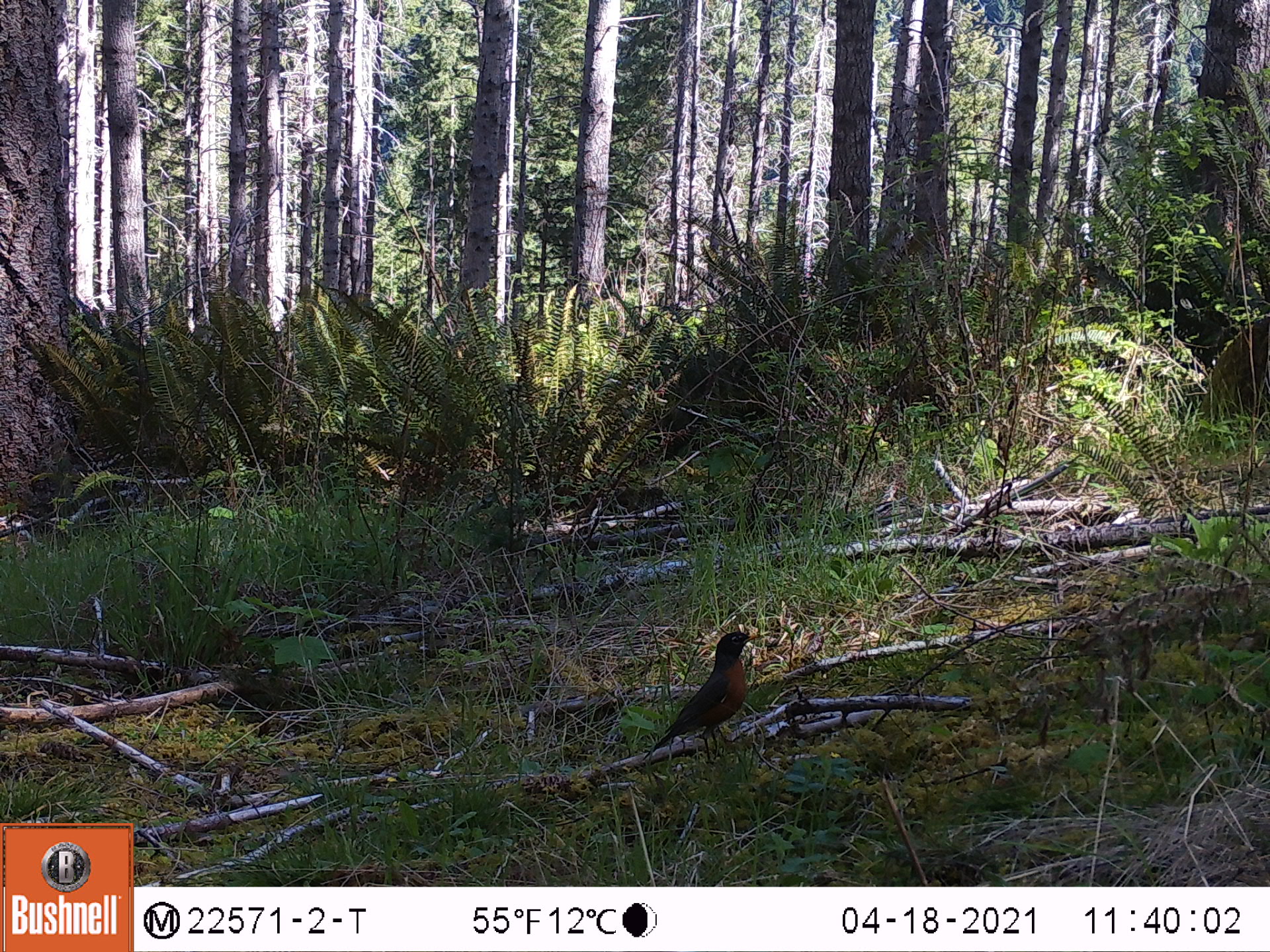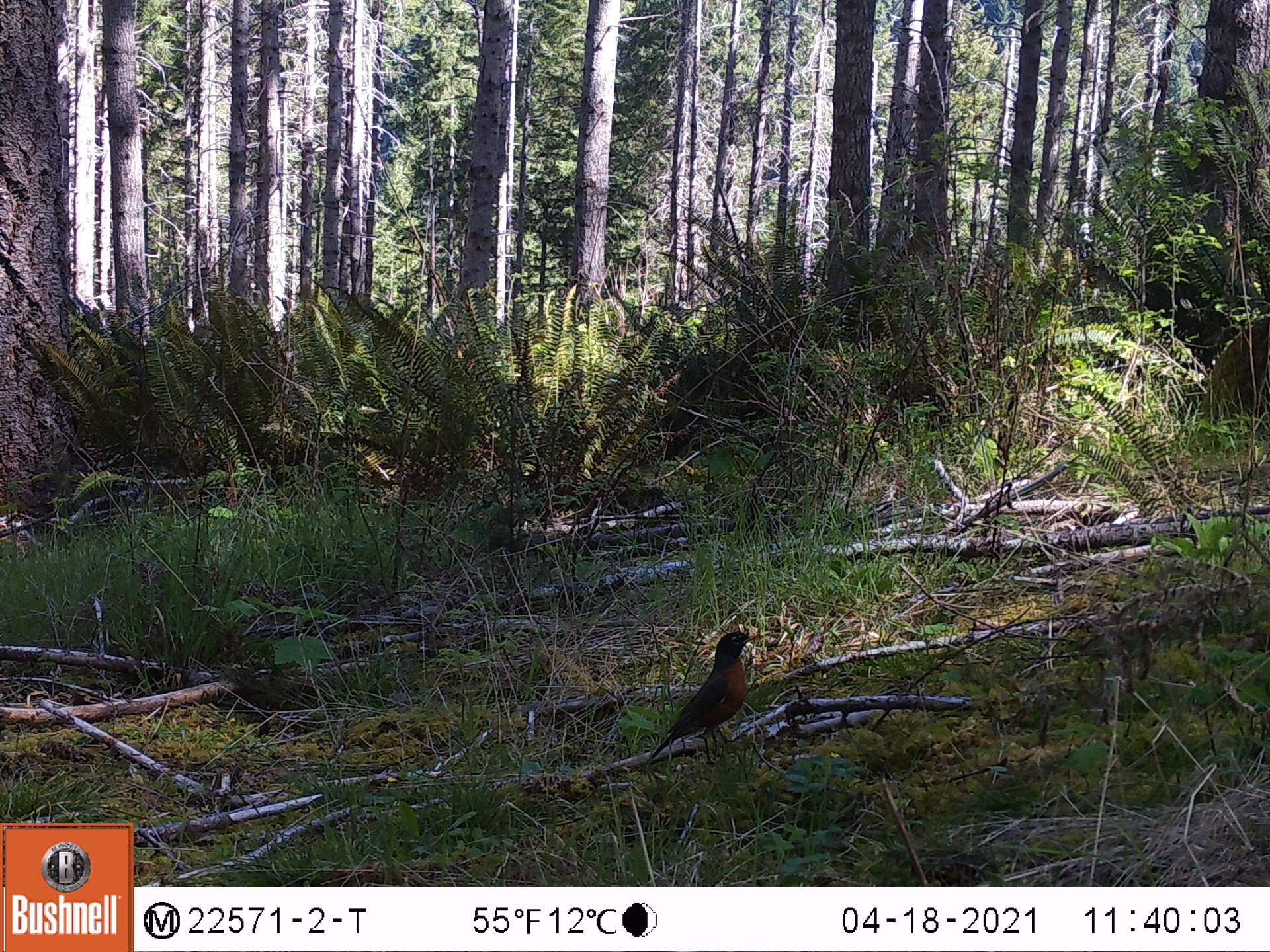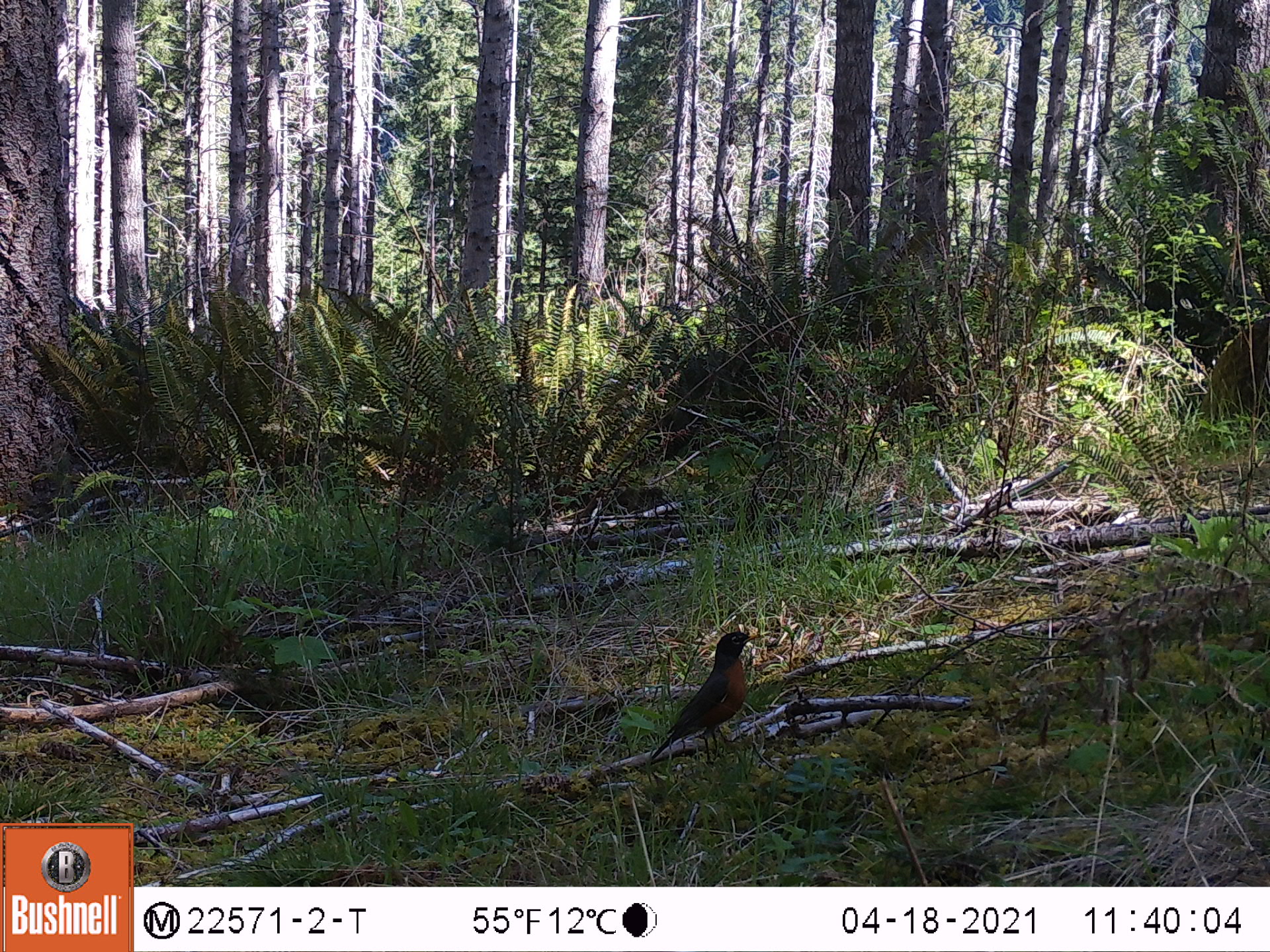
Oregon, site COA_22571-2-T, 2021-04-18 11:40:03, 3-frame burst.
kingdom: Animalia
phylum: Chordata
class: Aves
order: Passeriformes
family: Turdidae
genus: Turdus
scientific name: Turdus migratorius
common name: american robin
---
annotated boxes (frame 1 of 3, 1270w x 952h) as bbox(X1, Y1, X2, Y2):
american robin: bbox(647, 629, 764, 766)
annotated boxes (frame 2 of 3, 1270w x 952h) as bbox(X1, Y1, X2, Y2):
american robin: bbox(647, 626, 765, 764)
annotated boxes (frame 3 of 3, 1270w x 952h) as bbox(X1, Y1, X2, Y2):
american robin: bbox(646, 625, 765, 768)